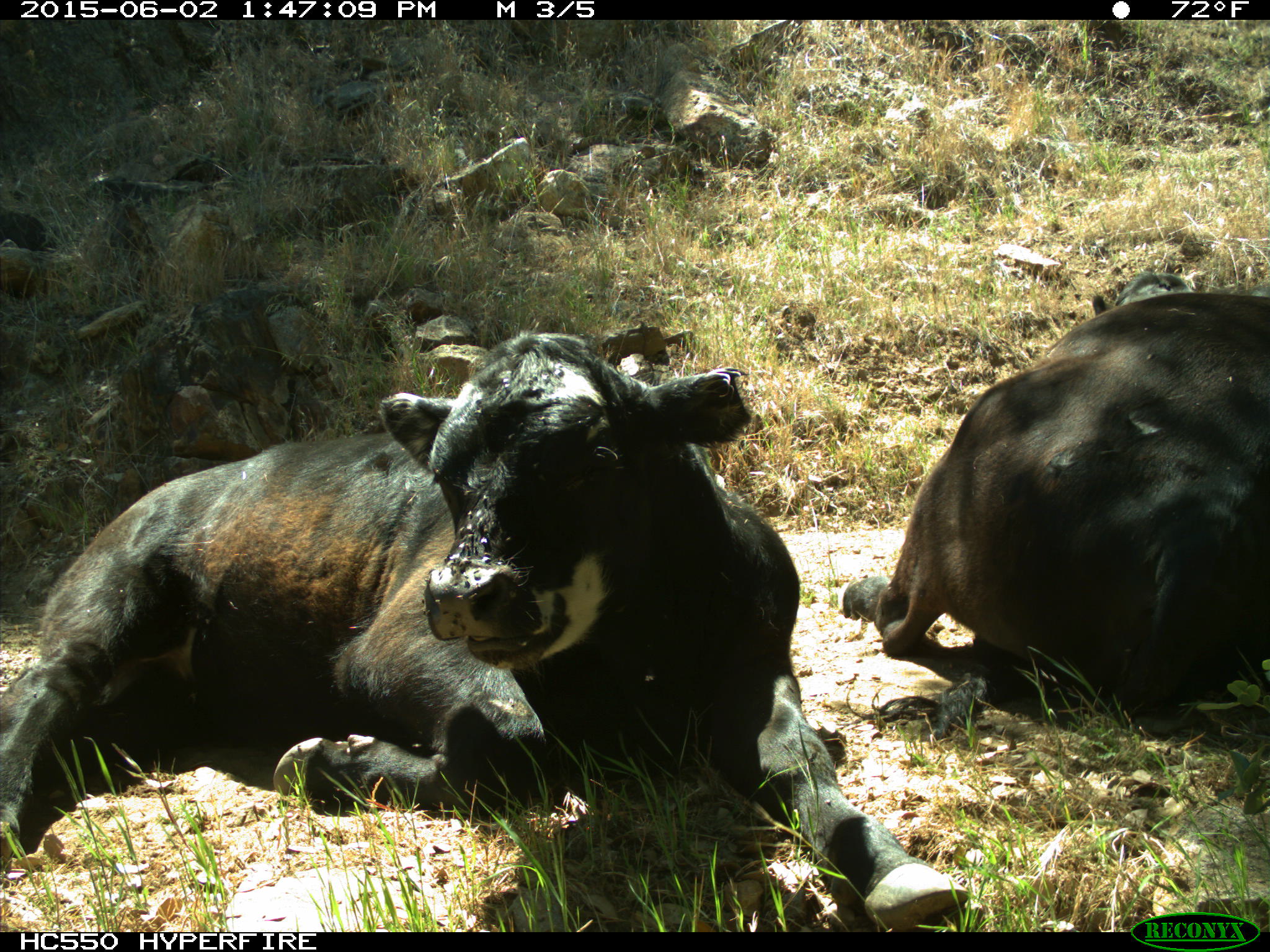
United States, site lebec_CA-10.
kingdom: Animalia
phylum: Chordata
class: Mammalia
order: Artiodactyla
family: Bovidae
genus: Bos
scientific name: Bos taurus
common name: domestic cow